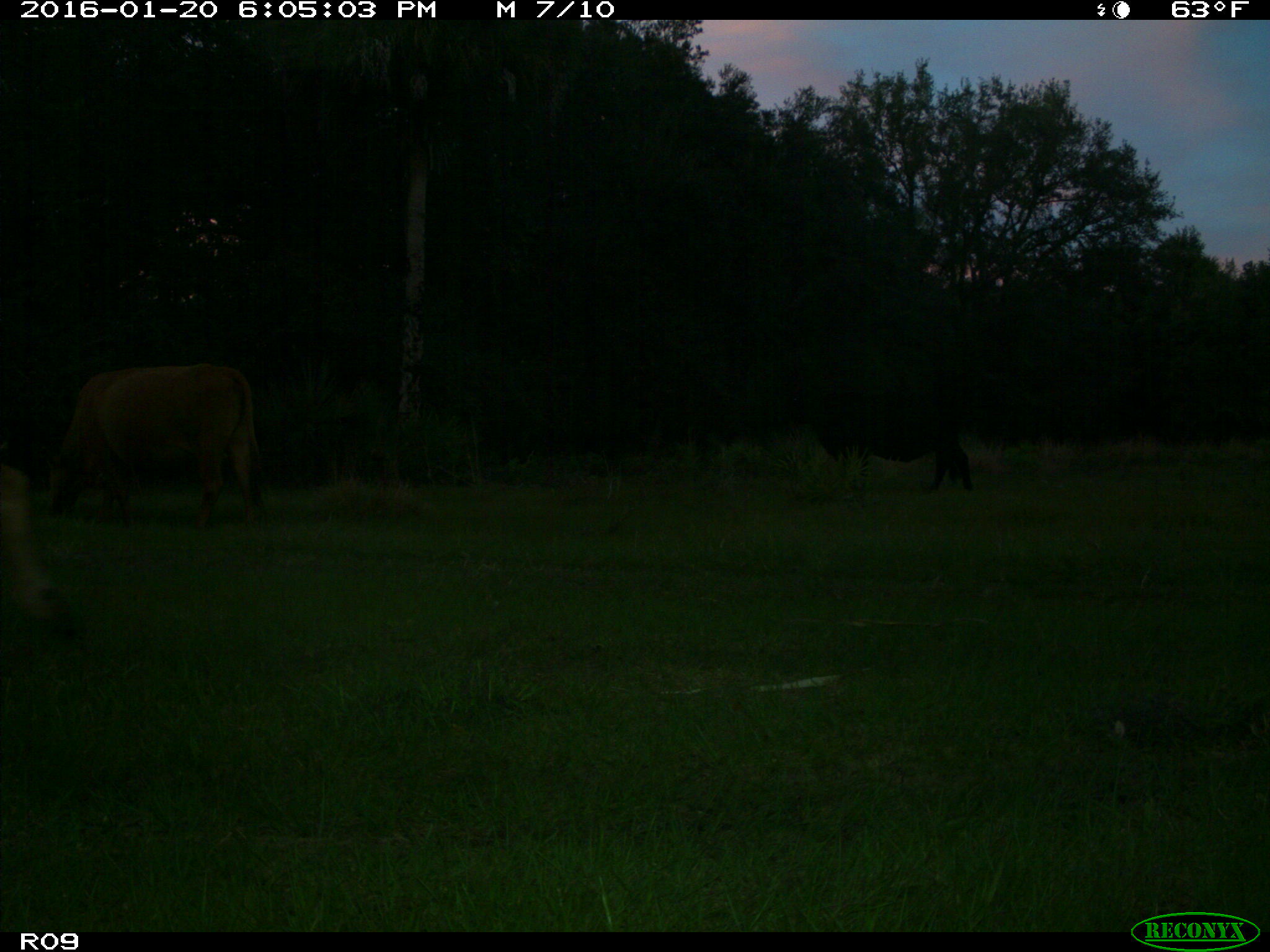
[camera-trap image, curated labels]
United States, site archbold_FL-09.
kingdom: Animalia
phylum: Chordata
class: Mammalia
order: Artiodactyla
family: Bovidae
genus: Bos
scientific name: Bos taurus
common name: domestic cow